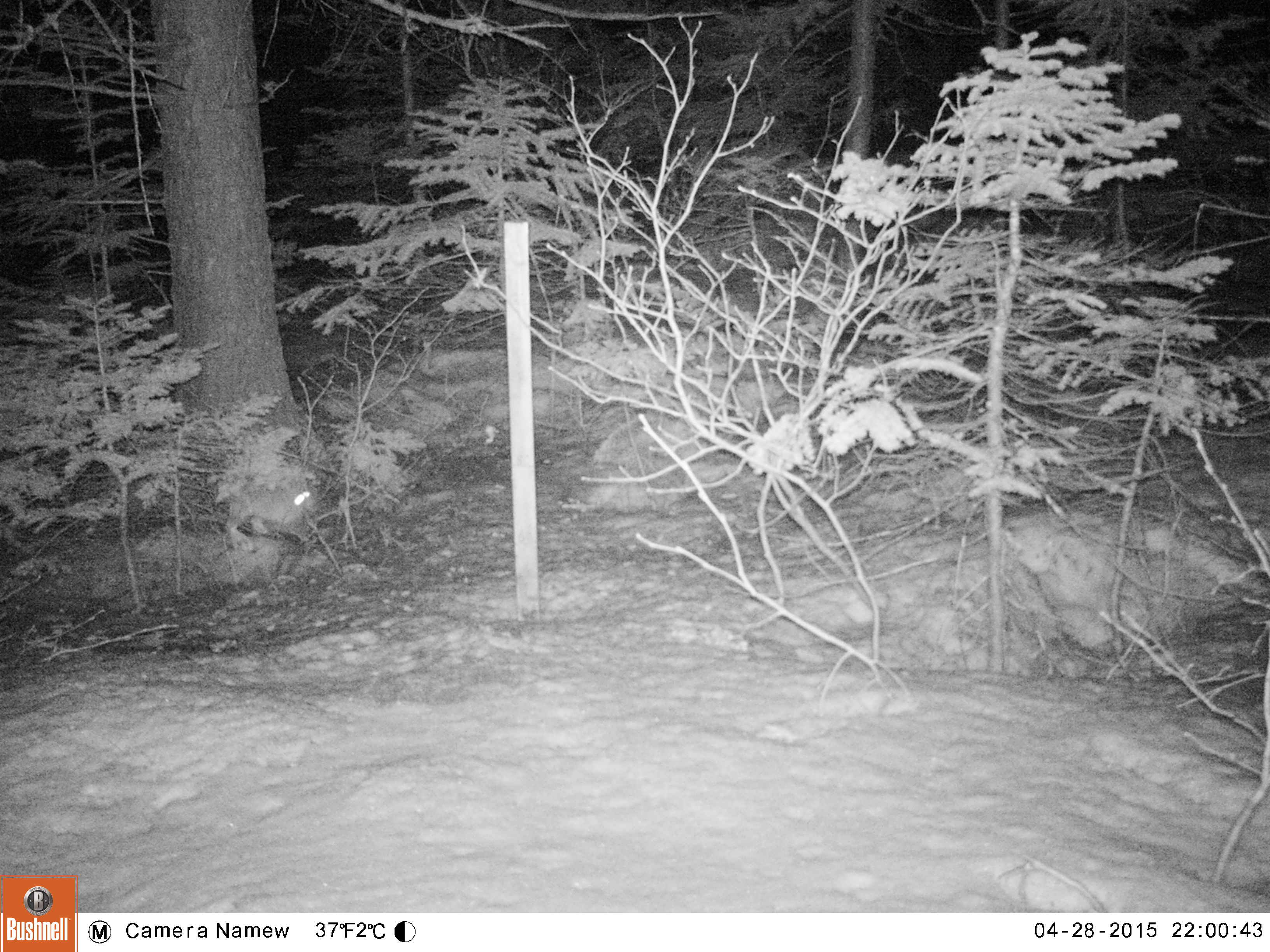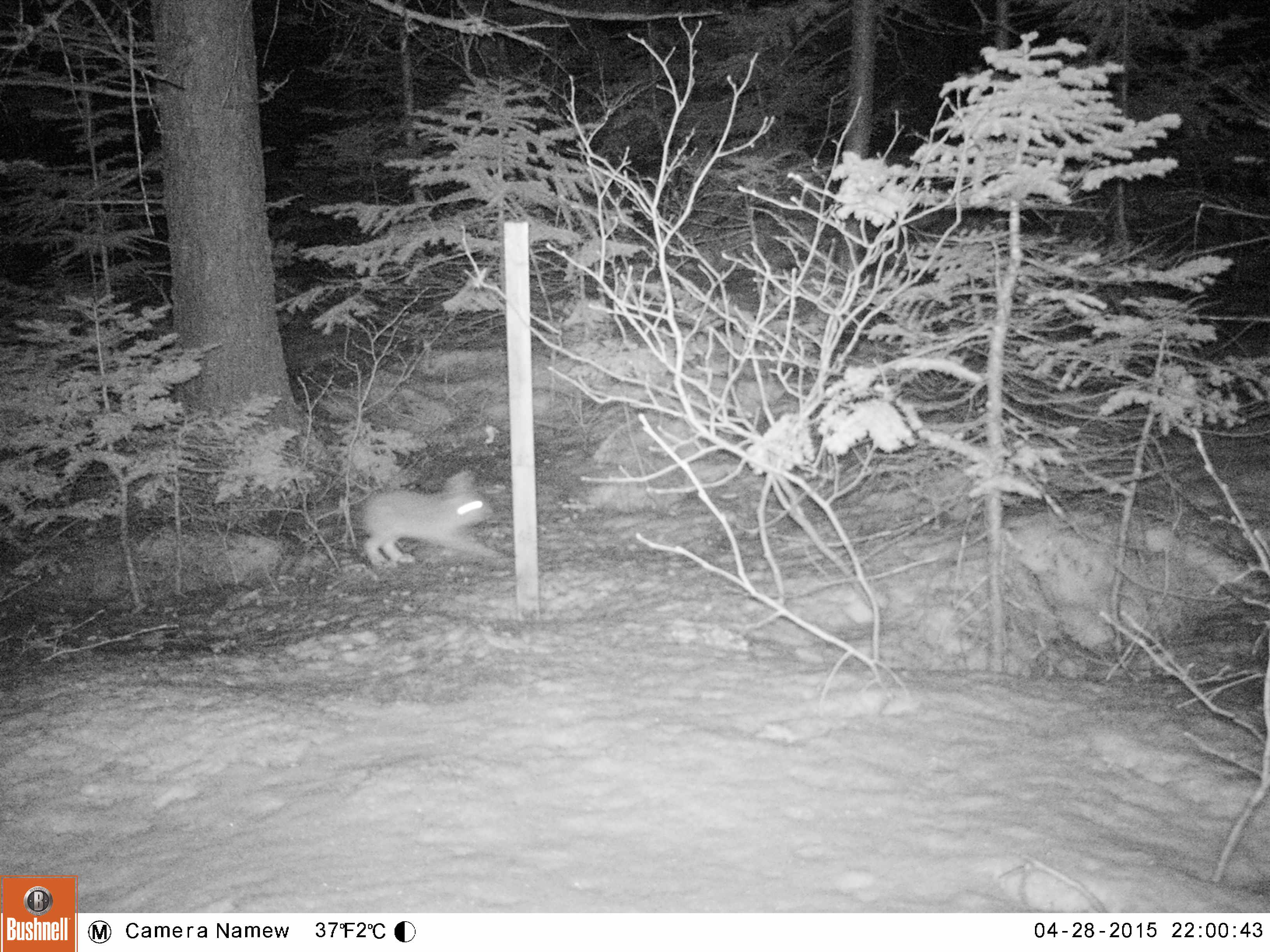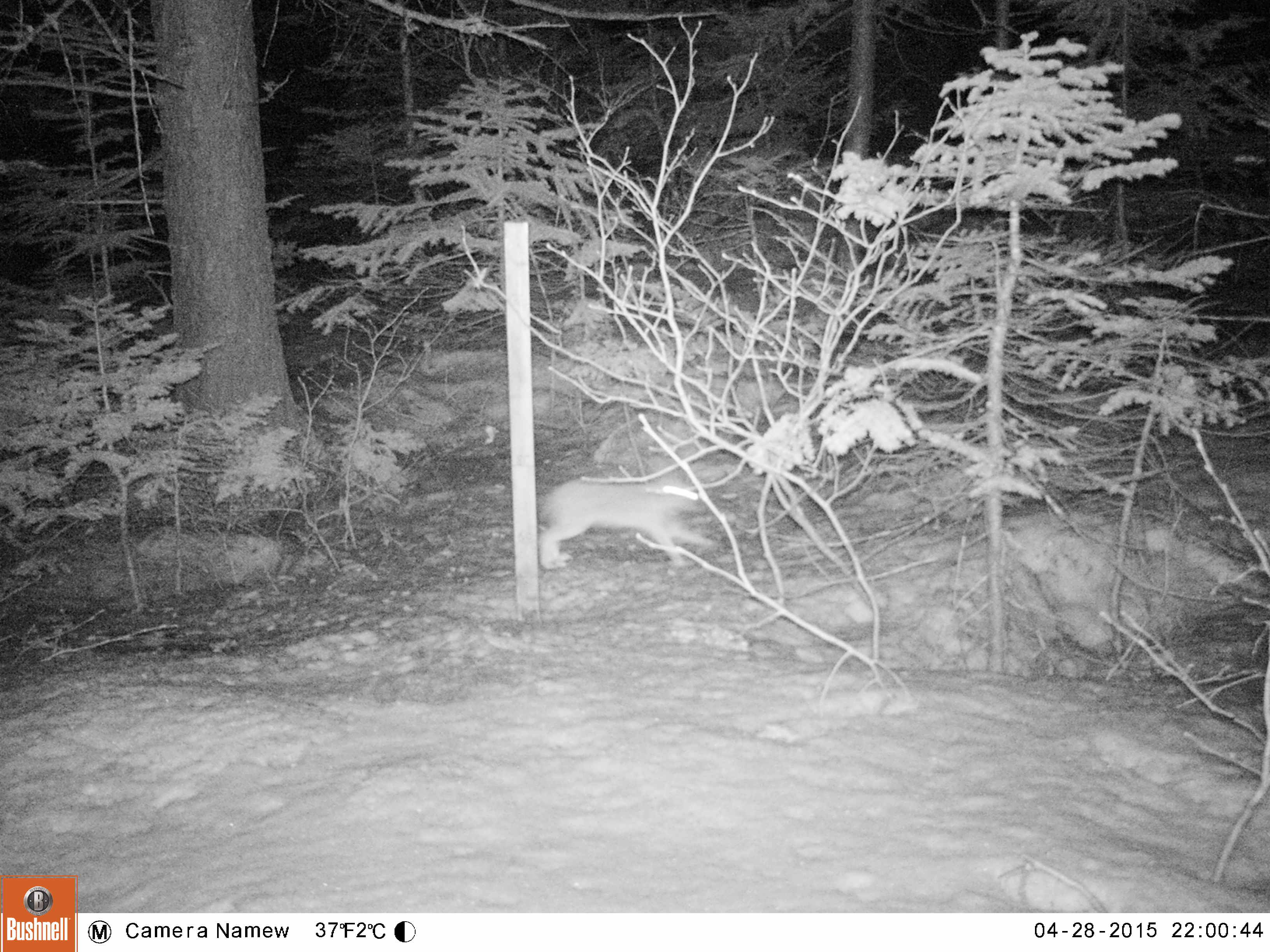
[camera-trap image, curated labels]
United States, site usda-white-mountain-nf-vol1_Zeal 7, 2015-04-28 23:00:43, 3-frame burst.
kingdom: Animalia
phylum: Chordata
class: Mammalia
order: Lagomorpha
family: Leporidae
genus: Lepus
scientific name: Lepus americanus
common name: snowshoe hare